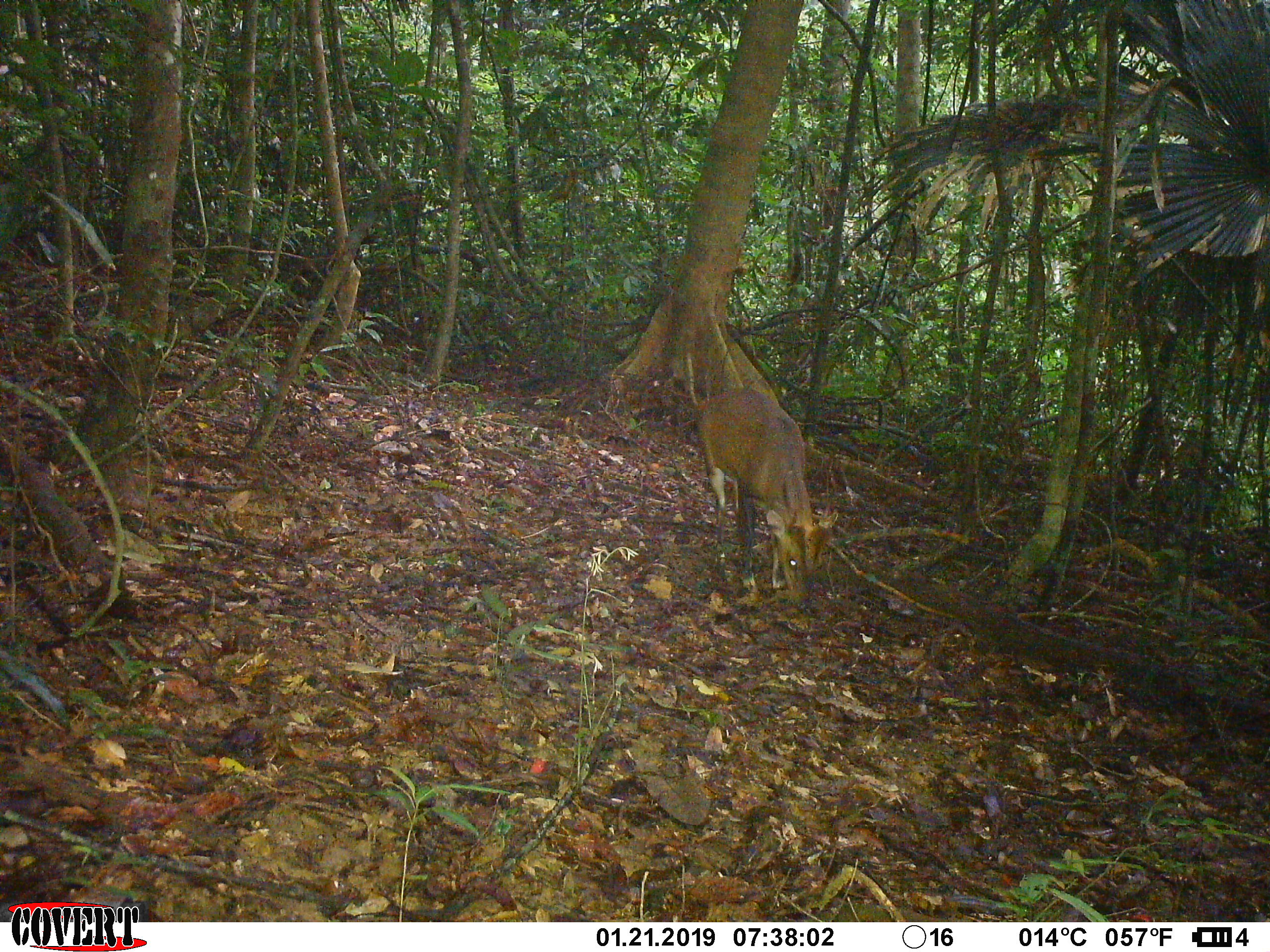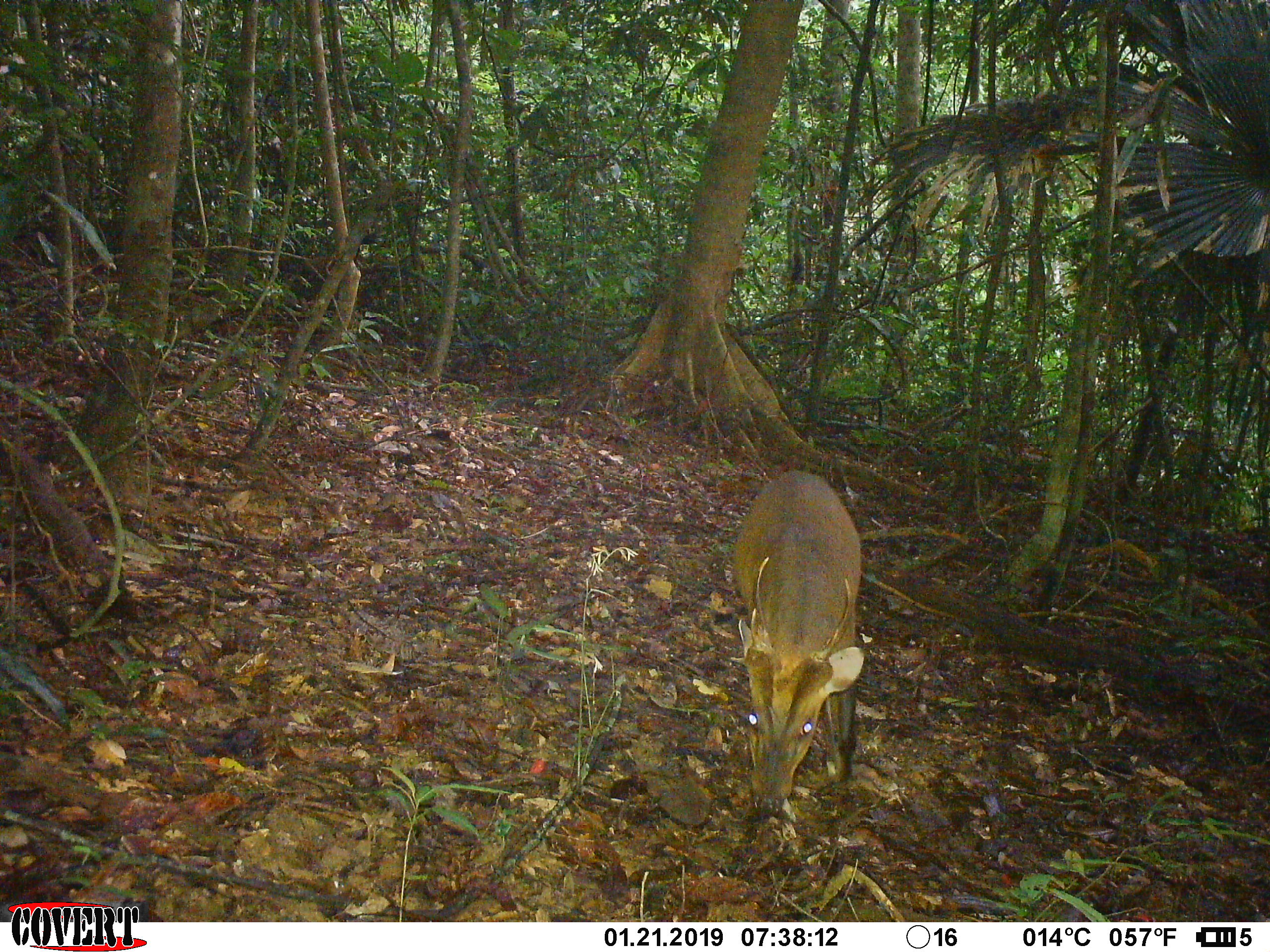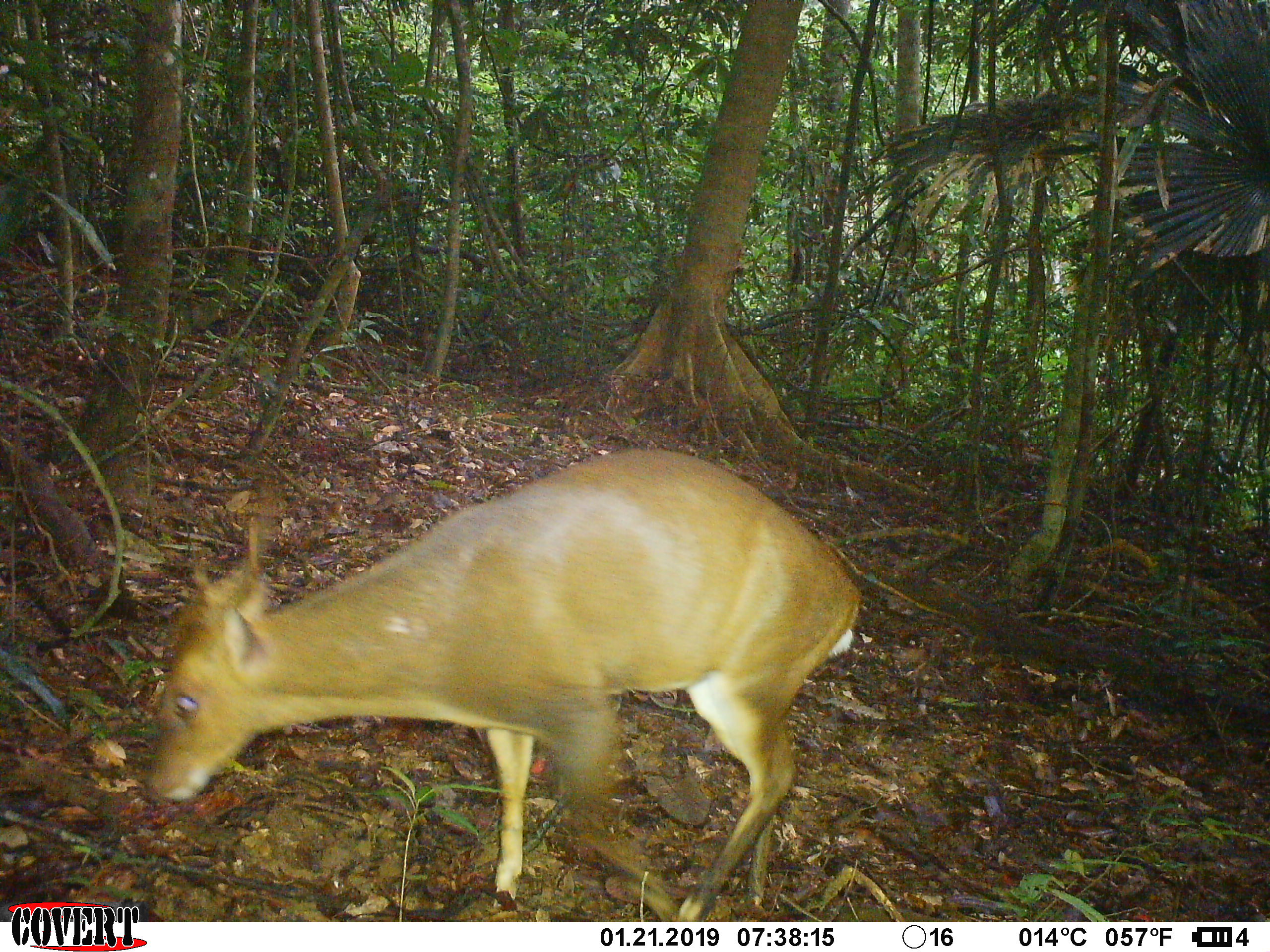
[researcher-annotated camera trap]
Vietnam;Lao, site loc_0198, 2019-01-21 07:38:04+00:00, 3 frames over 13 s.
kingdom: Animalia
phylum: Chordata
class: Mammalia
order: Artiodactyla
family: Cervidae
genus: Muntiacus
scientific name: Muntiacus vuquangensis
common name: large-antlered muntjac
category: large antlered muntjac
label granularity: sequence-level